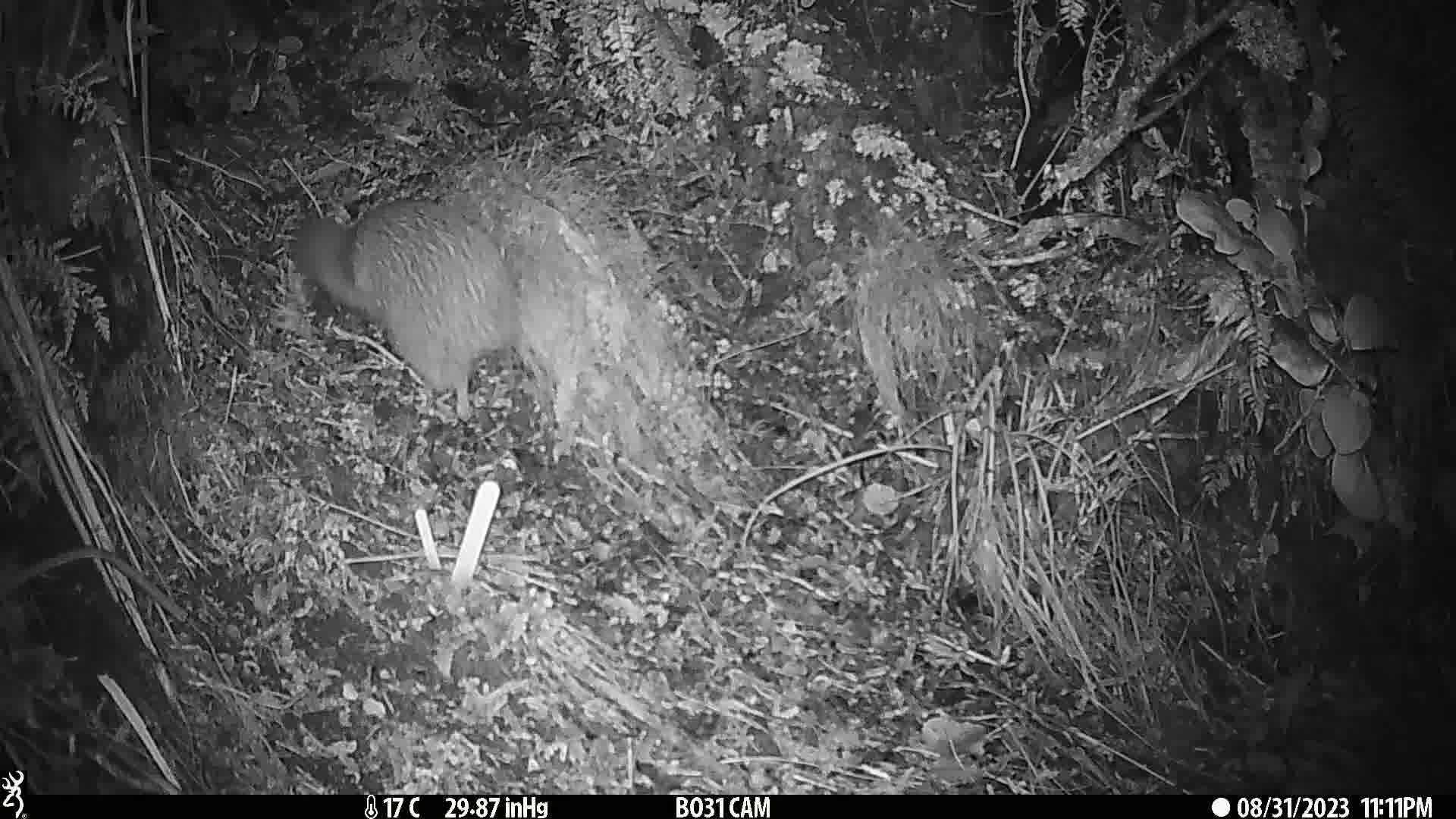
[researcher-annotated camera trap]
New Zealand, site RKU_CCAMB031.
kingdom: Animalia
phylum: Chordata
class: Aves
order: Apterygiformes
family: Apterygidae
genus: Apteryx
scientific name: Apteryx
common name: kiwi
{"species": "kiwi (Apteryx)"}